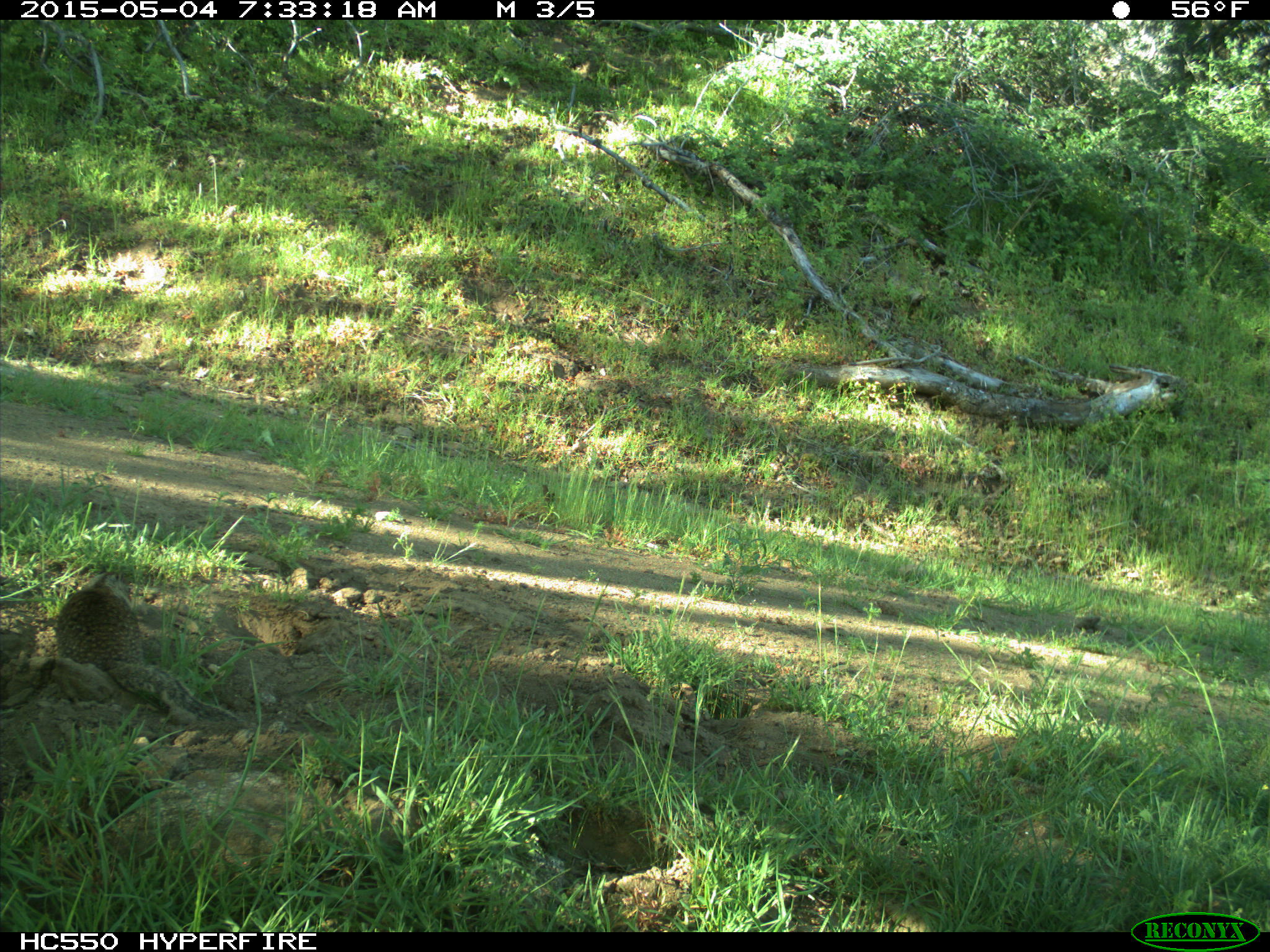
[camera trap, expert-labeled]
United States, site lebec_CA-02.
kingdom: Animalia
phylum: Chordata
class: Mammalia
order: Rodentia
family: Sciuridae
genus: Otospermophilus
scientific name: Otospermophilus beecheyi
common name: california ground squirrel